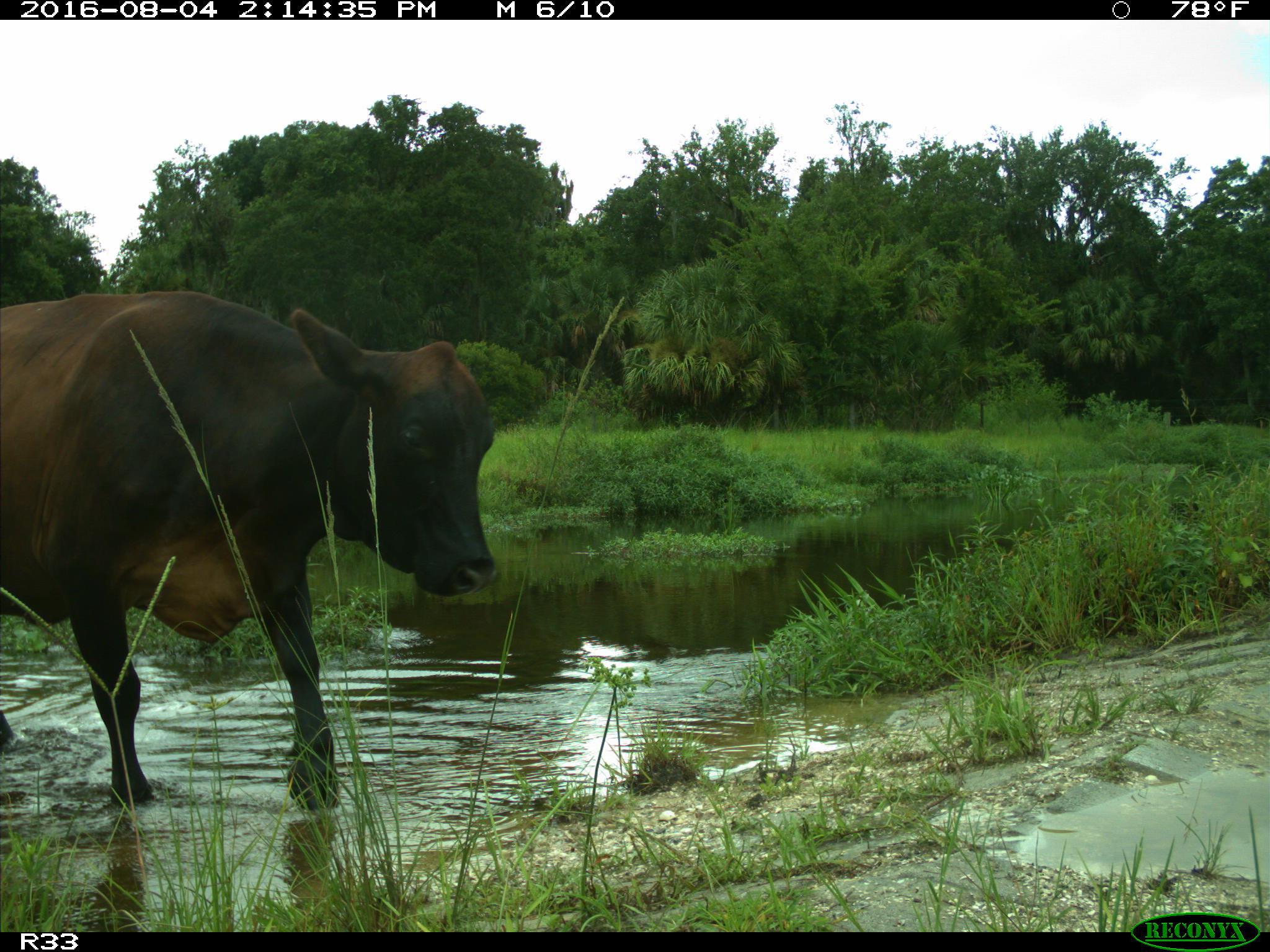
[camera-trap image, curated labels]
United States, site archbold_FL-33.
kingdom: Animalia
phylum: Chordata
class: Mammalia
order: Artiodactyla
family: Bovidae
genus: Bos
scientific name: Bos taurus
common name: domestic cow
Bos taurus (domestic cow).